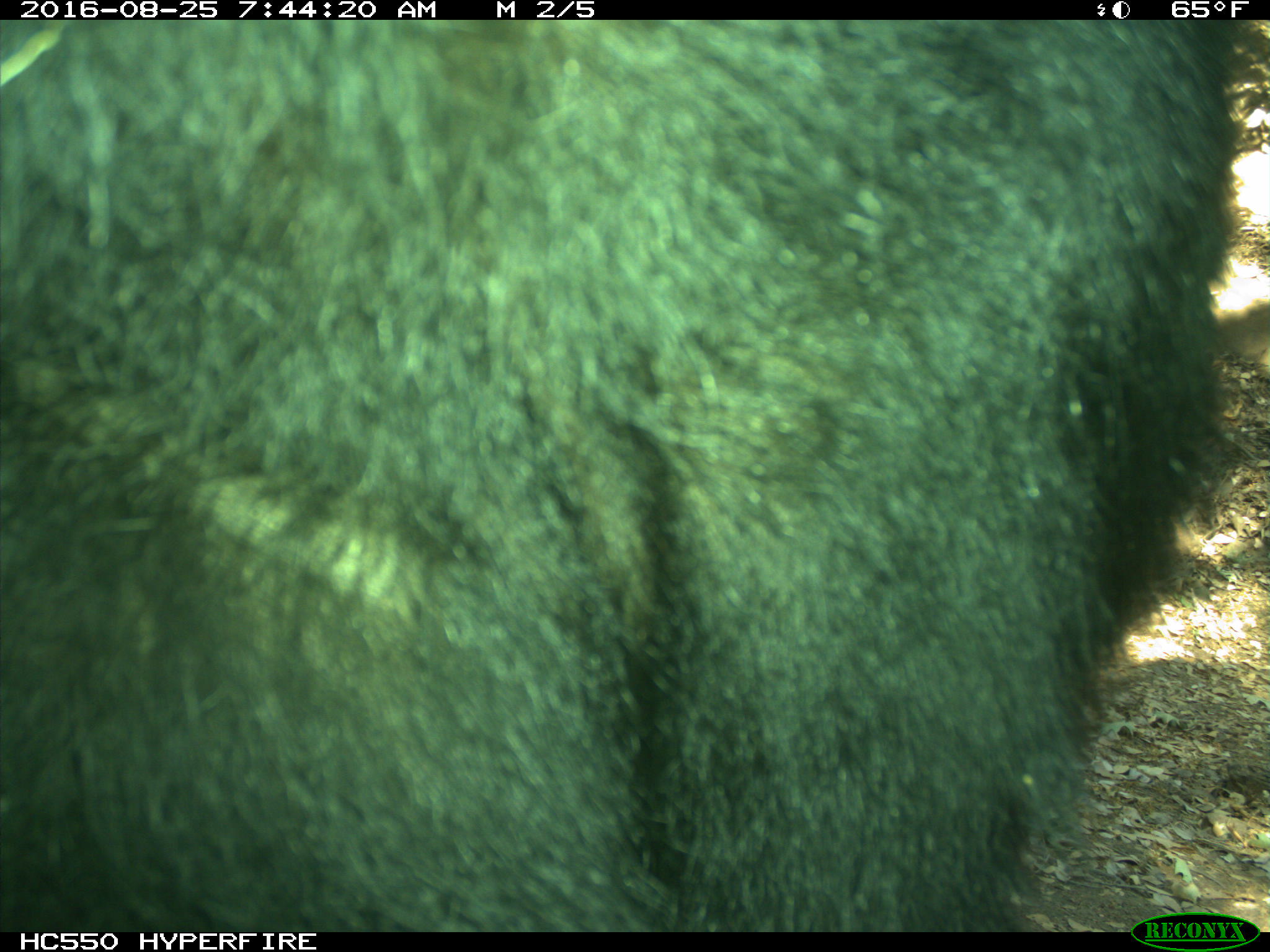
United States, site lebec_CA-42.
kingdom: Animalia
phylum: Chordata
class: Mammalia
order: Carnivora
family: Ursidae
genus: Ursus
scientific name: Ursus americanus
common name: american black bear